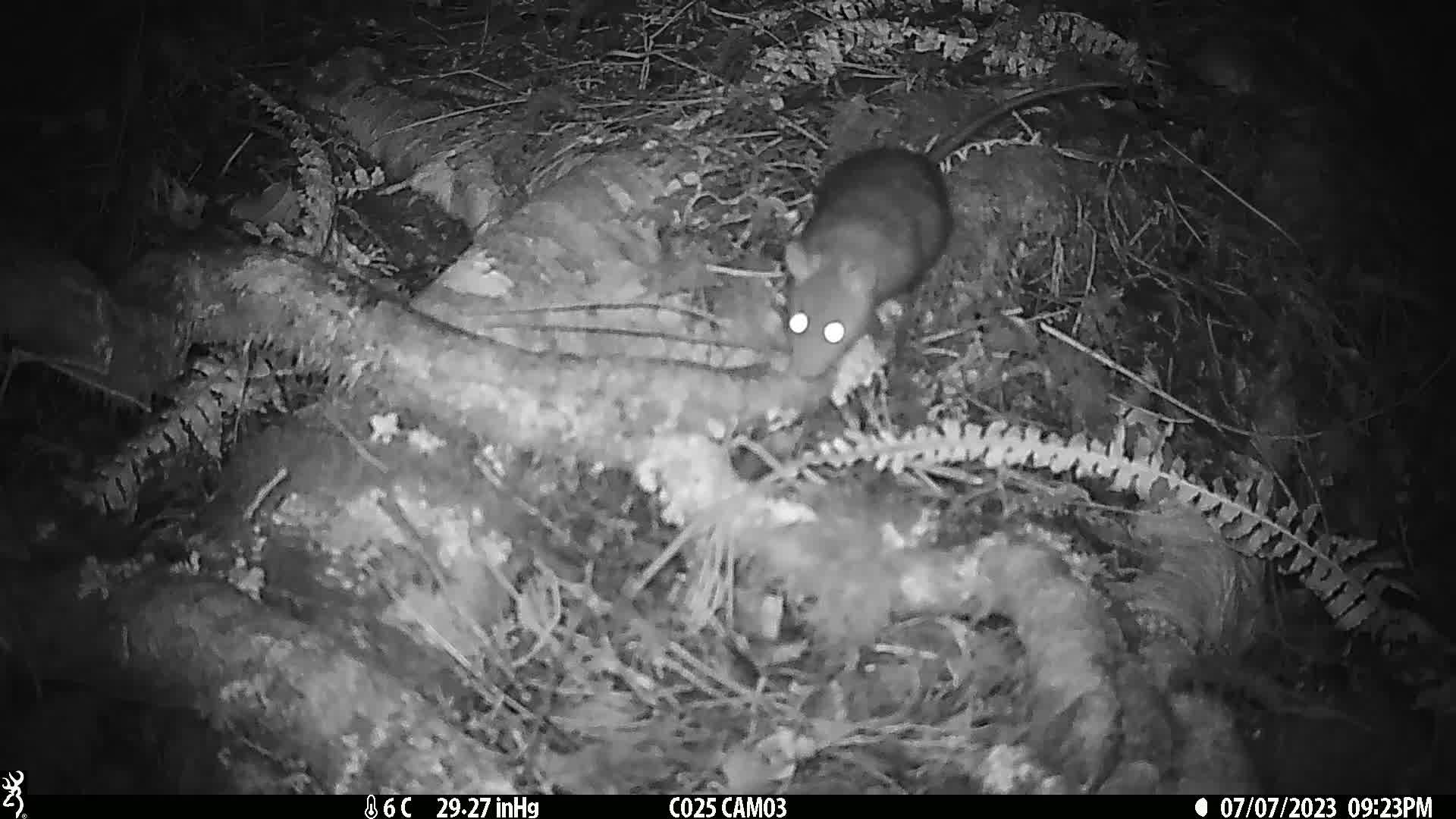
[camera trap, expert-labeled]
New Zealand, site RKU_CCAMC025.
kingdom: Animalia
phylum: Chordata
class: Mammalia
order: Rodentia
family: Muridae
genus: Rattus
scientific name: Rattus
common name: rat